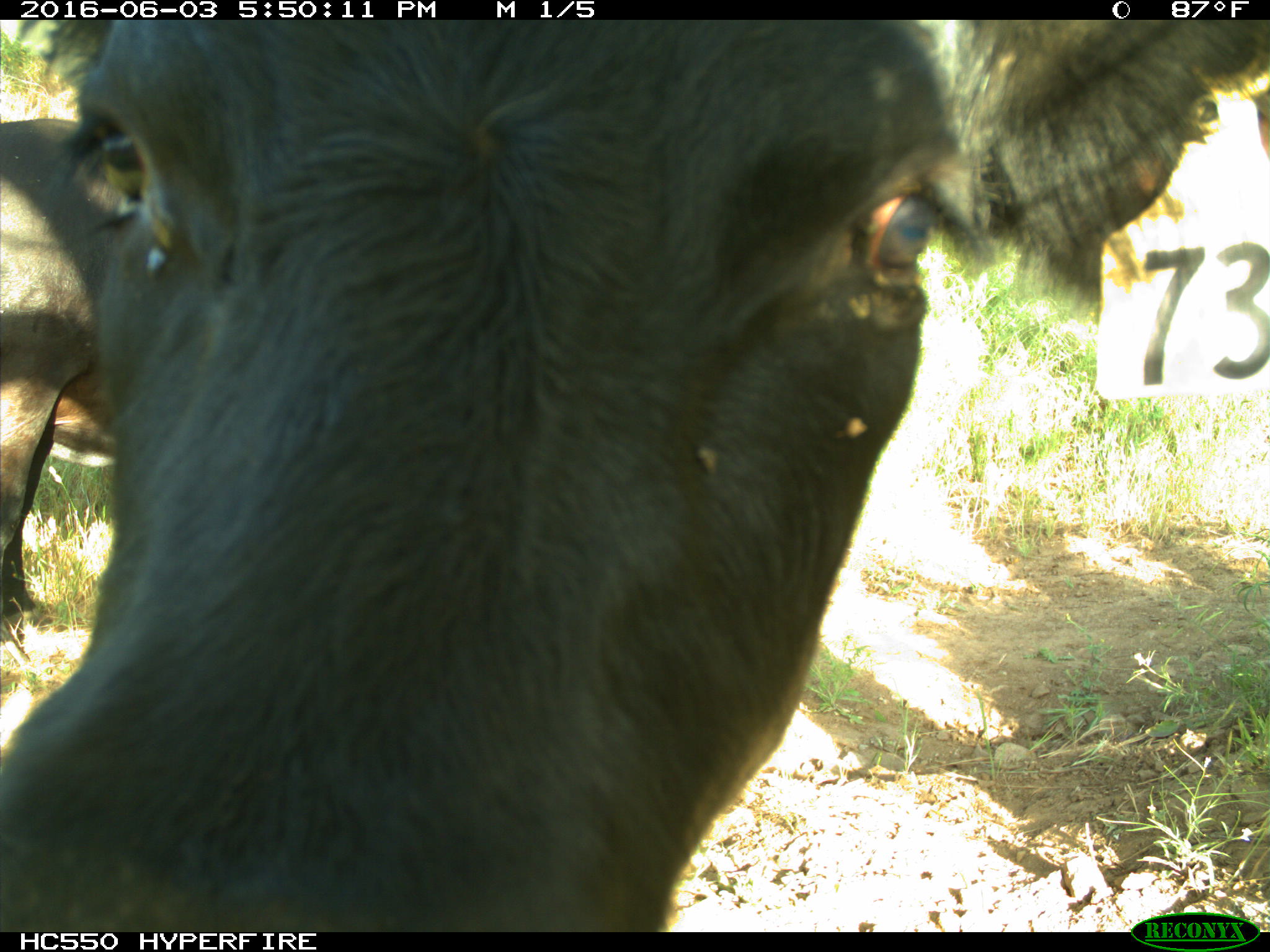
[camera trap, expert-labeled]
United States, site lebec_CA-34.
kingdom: Animalia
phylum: Chordata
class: Mammalia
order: Artiodactyla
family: Bovidae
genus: Bos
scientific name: Bos taurus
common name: domestic cow